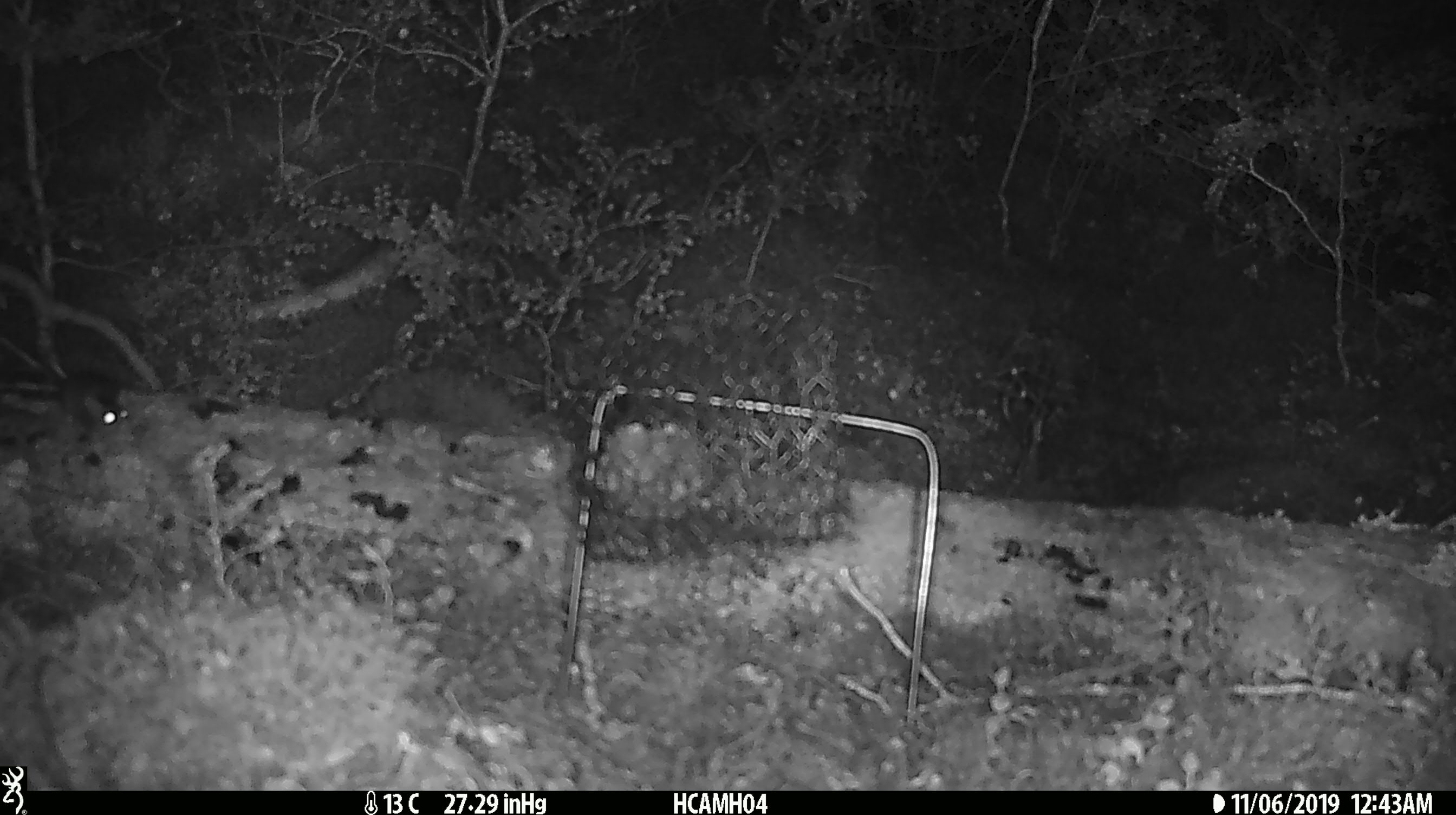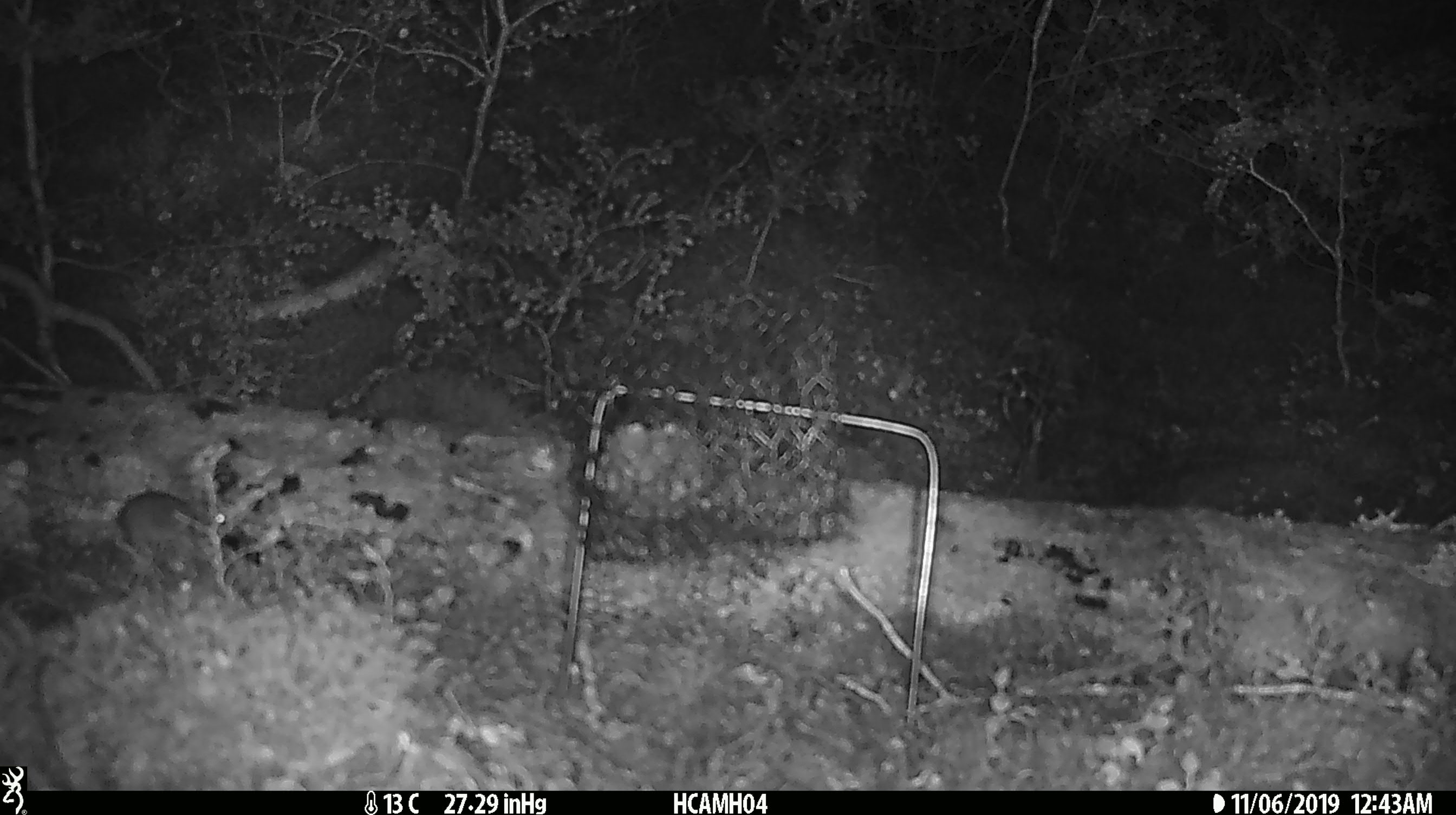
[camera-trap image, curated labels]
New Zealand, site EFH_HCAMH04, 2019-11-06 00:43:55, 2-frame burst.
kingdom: Animalia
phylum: Chordata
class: Mammalia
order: Rodentia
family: Muridae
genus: Mus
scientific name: Mus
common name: mouse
Mouse (Mus).